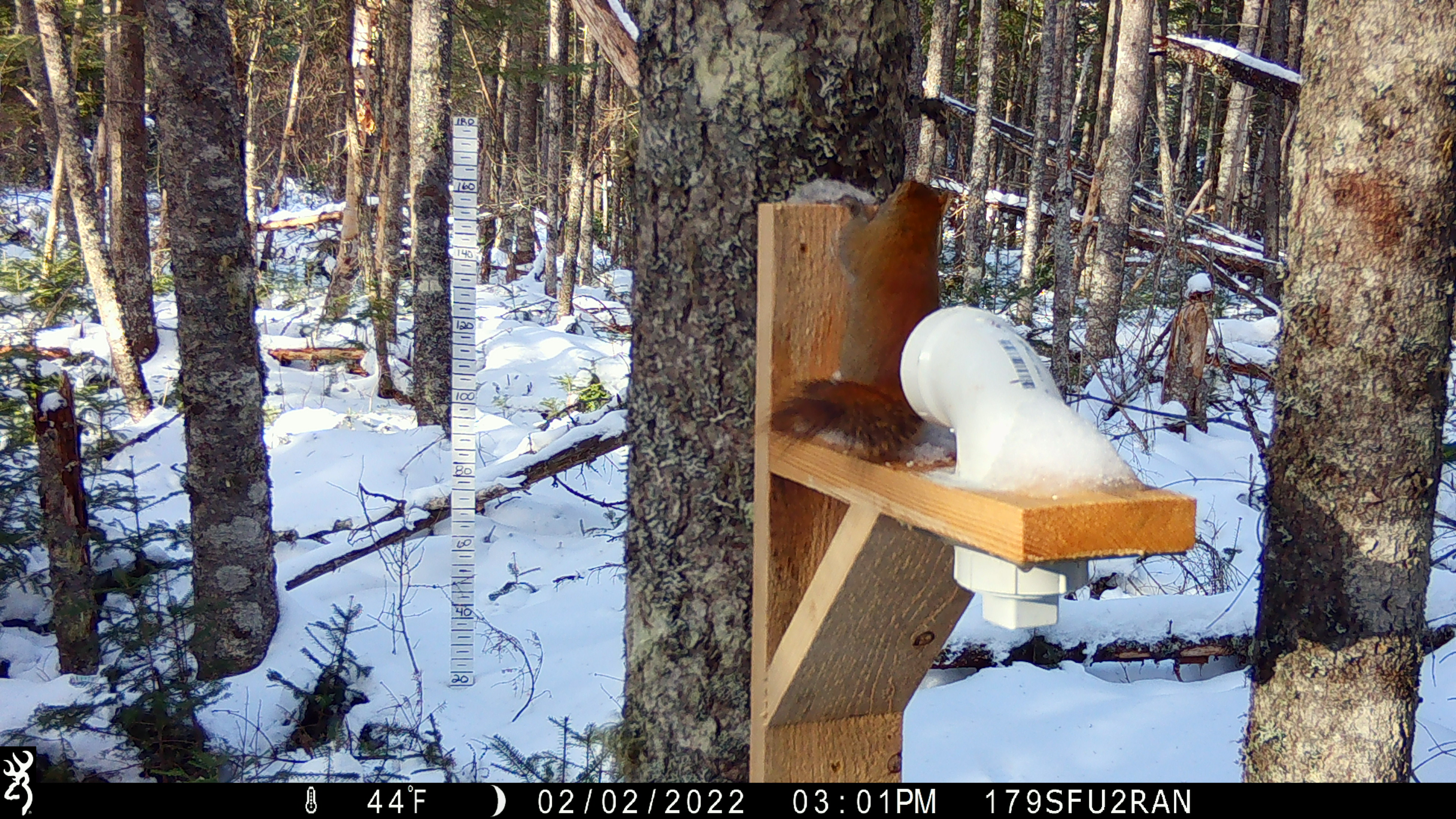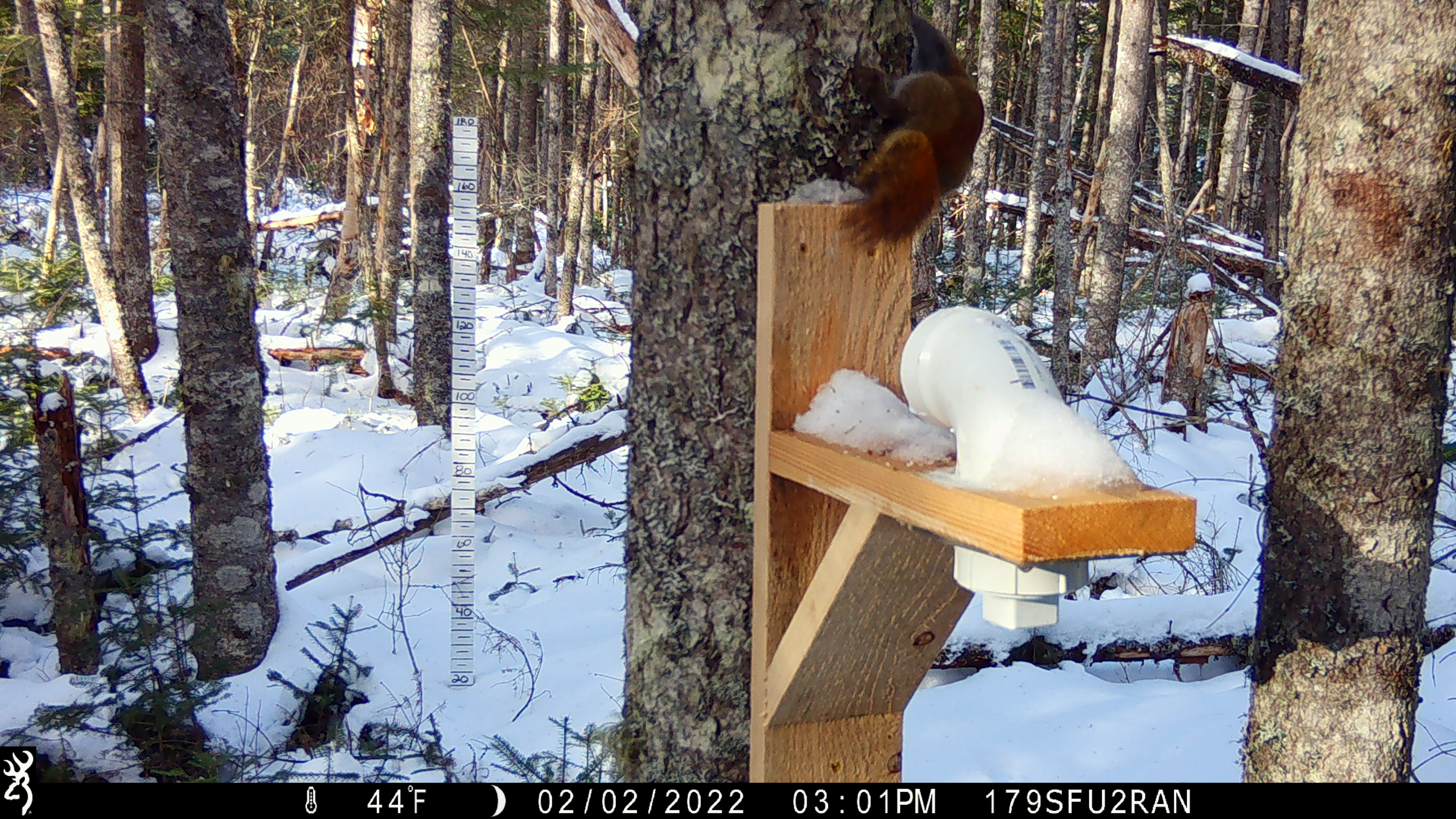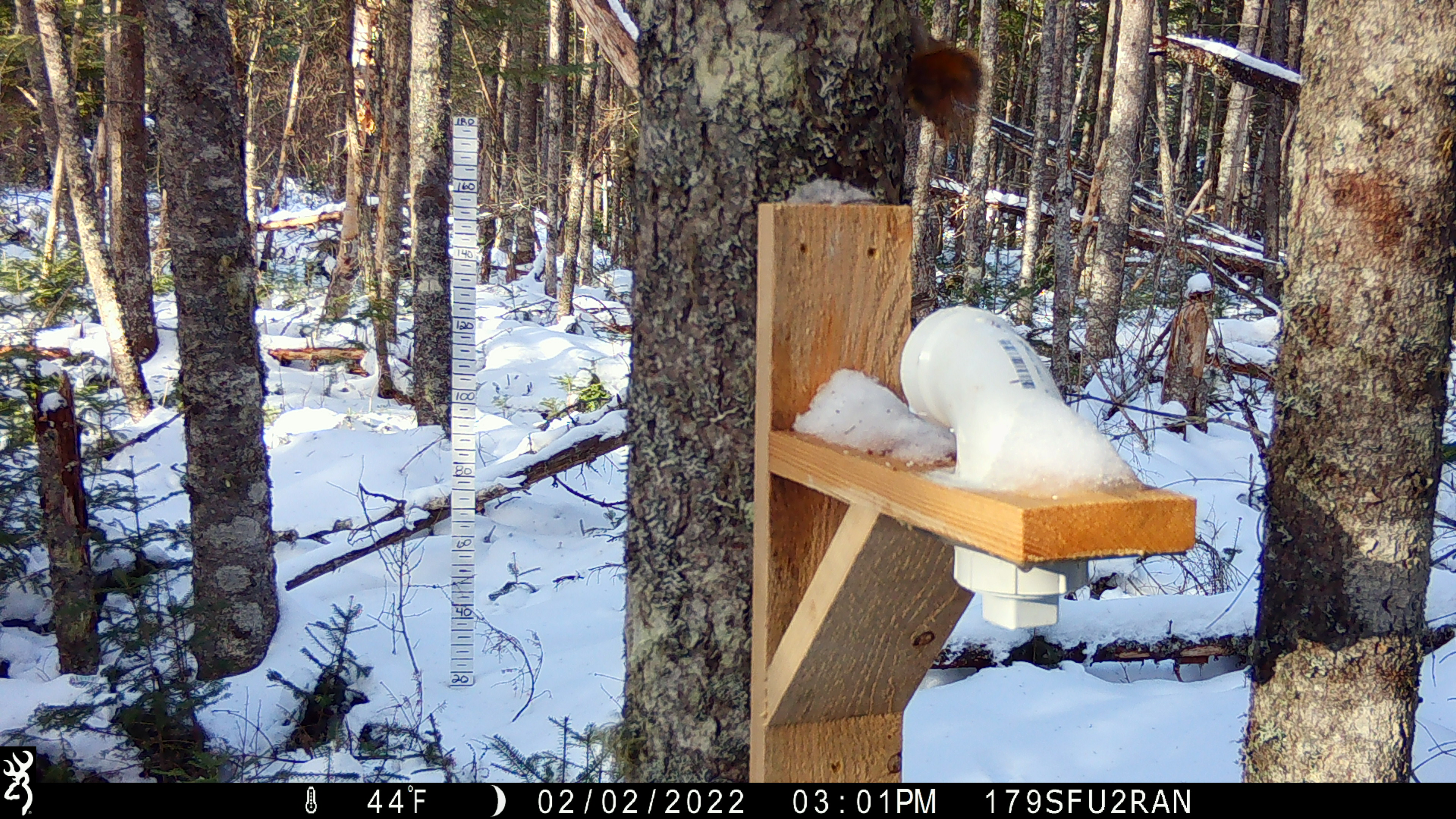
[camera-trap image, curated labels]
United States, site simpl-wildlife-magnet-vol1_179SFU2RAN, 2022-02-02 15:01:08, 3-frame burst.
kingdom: Animalia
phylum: Chordata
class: Mammalia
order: Rodentia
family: Sciuridae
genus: Tamiasciurus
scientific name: Tamiasciurus hudsonicus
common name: red squirrel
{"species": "red squirrel (Tamiasciurus hudsonicus)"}